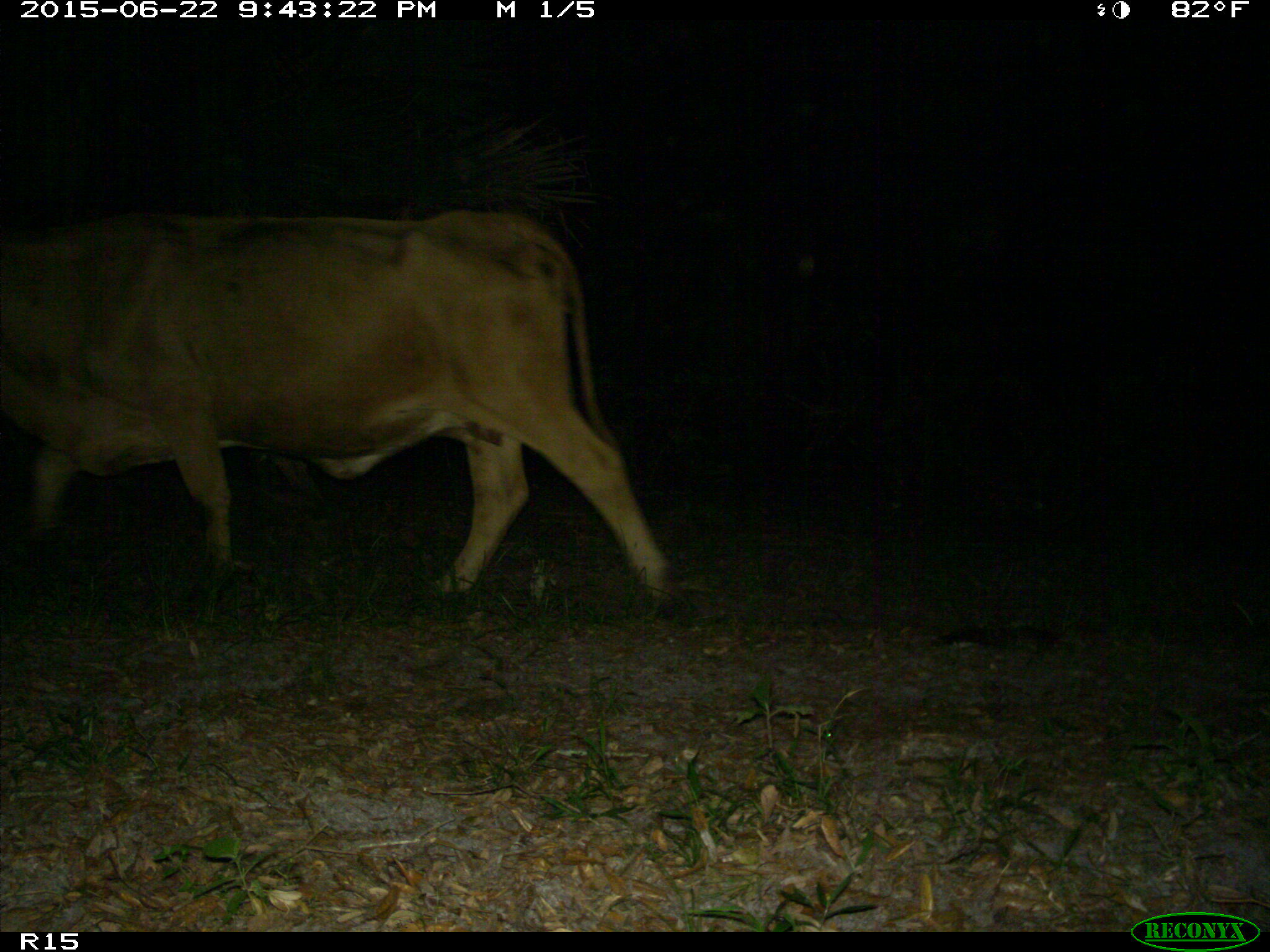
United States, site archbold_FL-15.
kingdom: Animalia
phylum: Chordata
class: Mammalia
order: Artiodactyla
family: Bovidae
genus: Bos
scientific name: Bos taurus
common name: domestic cow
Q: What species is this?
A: Bos taurus (domestic cow).